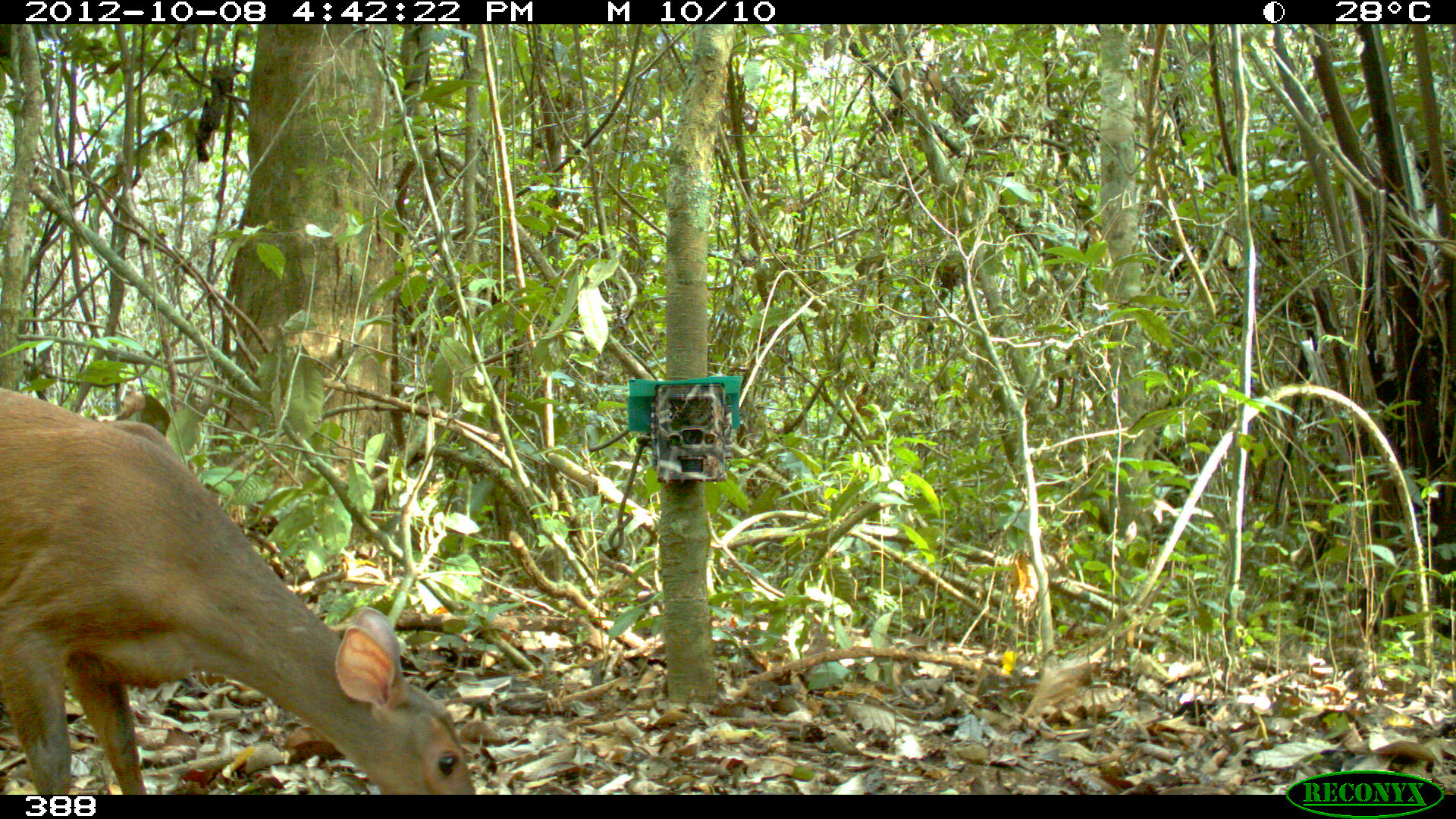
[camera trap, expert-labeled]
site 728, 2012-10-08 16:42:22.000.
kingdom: Animalia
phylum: Chordata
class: Mammalia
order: Artiodactyla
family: Cervidae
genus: Mazama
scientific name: Mazama americana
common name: red brocket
Mazama americana (red brocket).